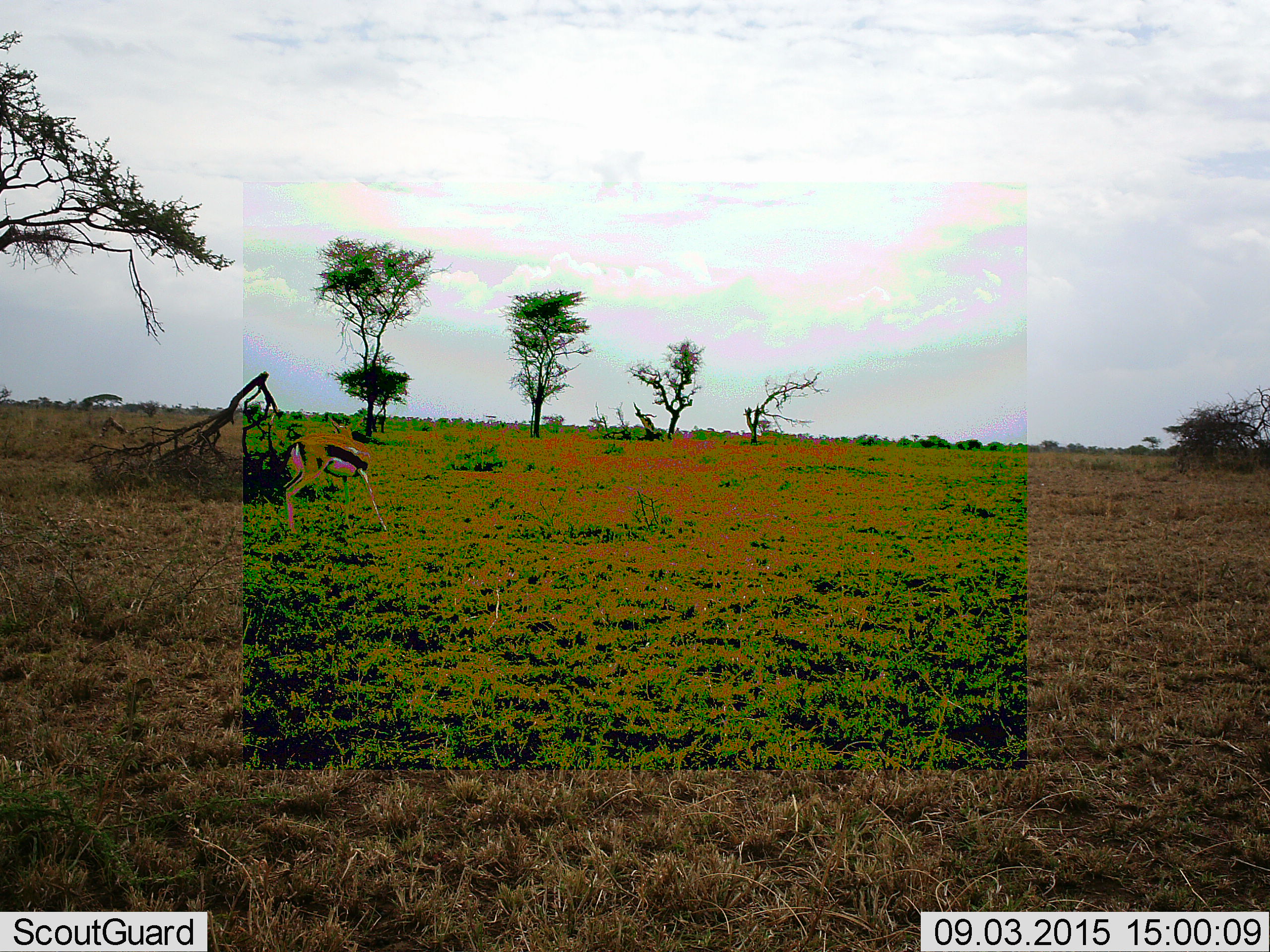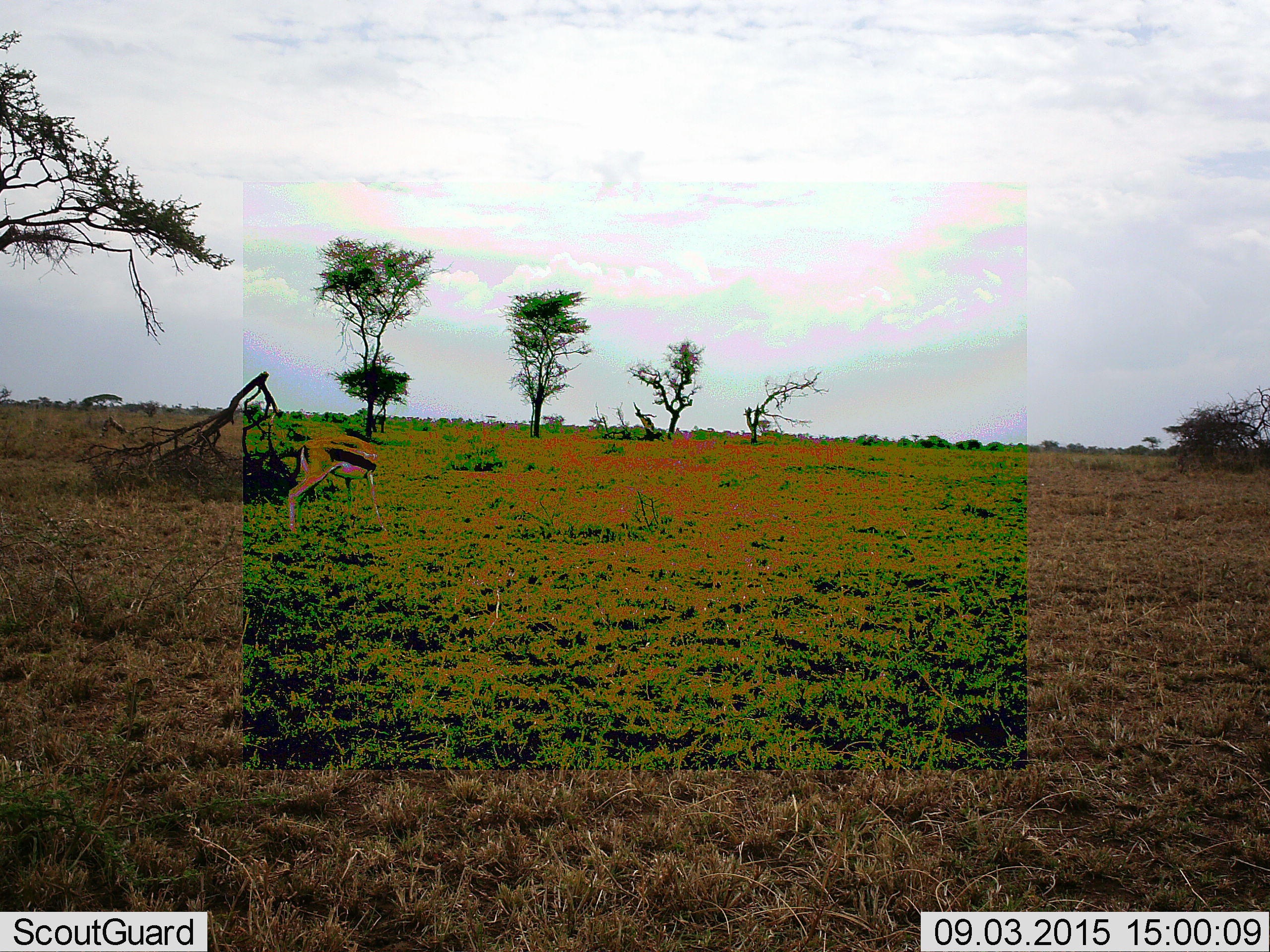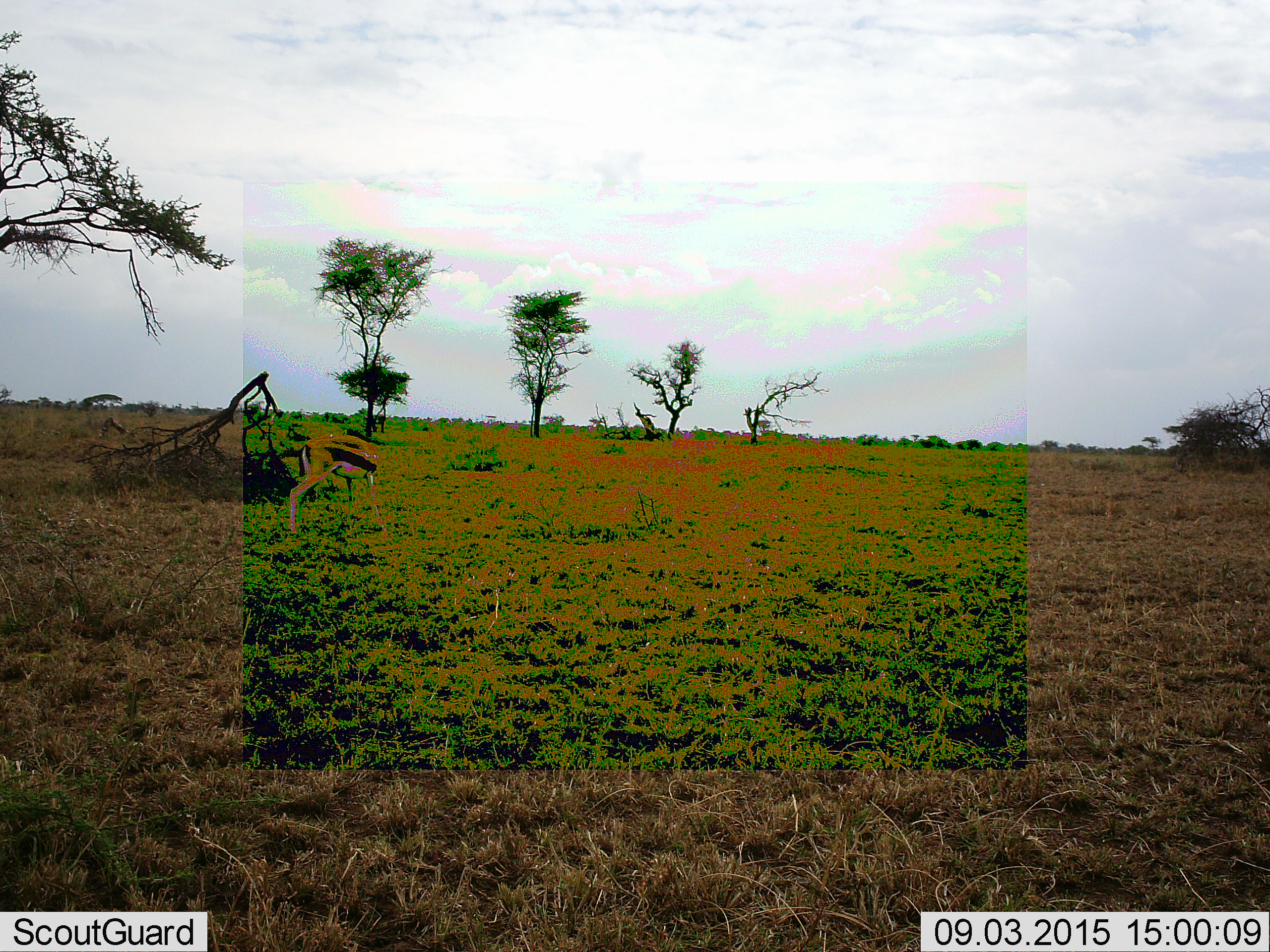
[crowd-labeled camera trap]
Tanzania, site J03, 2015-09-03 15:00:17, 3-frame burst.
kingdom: Animalia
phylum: Chordata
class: Mammalia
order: Artiodactyla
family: Bovidae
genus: Eudorcas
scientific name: Eudorcas thomsonii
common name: thomson's gazelle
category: gazellethomsons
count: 1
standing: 100%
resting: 11%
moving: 0%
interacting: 0%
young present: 0%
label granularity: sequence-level